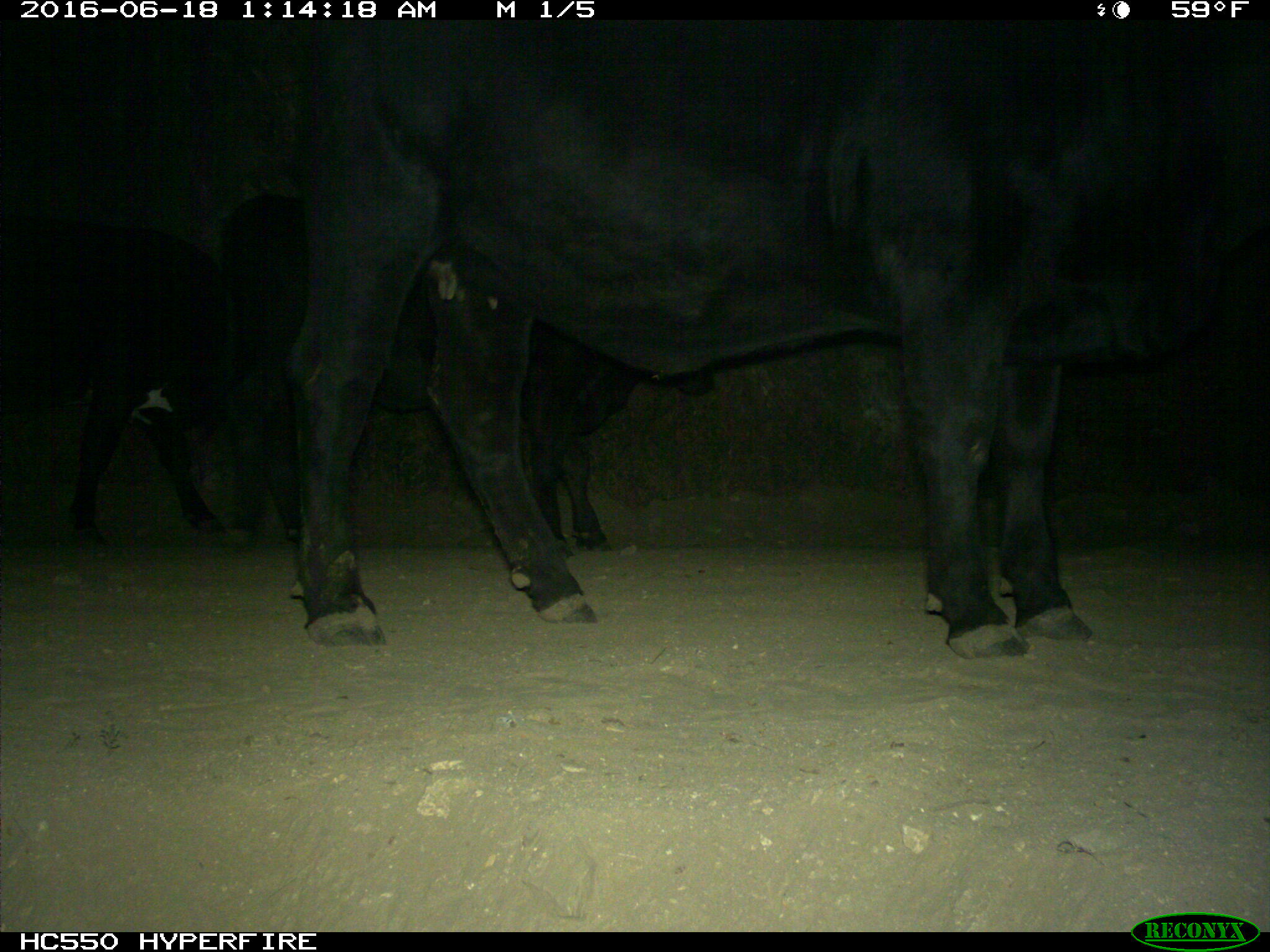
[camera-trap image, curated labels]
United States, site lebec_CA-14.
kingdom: Animalia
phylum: Chordata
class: Mammalia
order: Artiodactyla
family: Bovidae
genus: Bos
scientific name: Bos taurus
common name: domestic cow